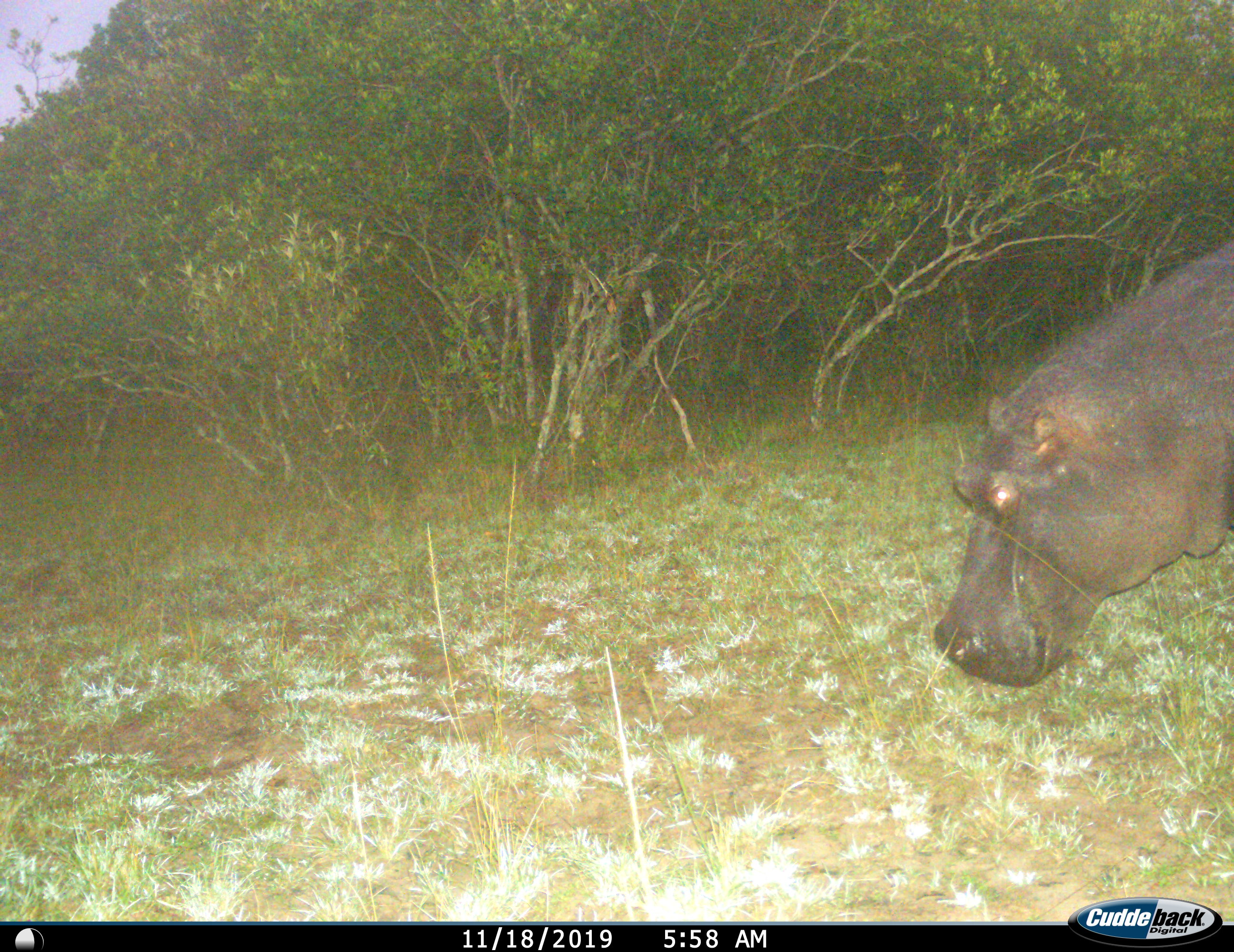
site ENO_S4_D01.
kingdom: Animalia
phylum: Chordata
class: Mammalia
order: Artiodactyla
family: Hippopotamidae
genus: Hippopotamus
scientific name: Hippopotamus amphibius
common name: hippopotamus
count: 1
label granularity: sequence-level